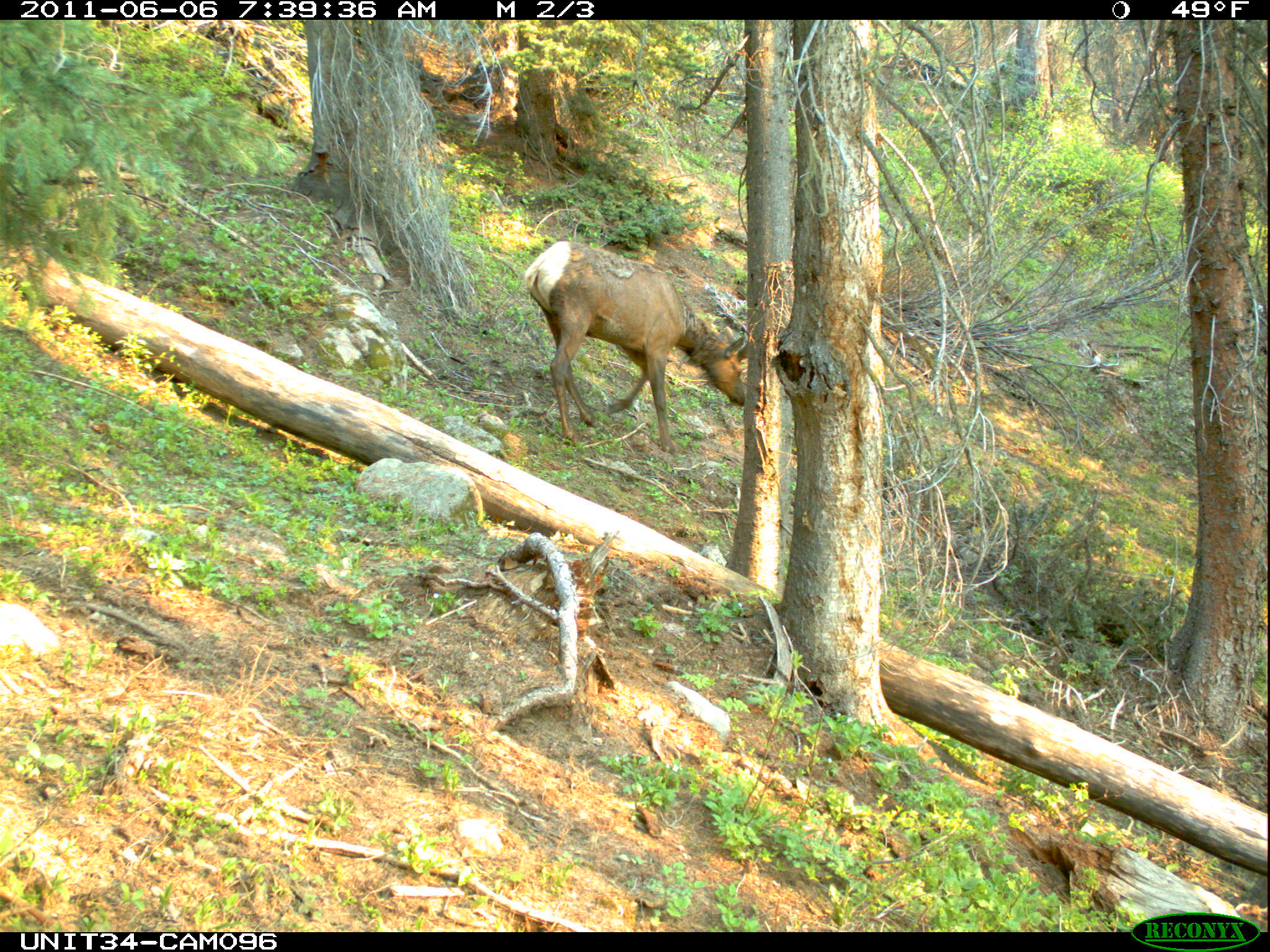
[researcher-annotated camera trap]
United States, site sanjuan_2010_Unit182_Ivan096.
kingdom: Animalia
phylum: Chordata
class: Mammalia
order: Artiodactyla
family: Cervidae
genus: Cervus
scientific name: Cervus elaphus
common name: red deer